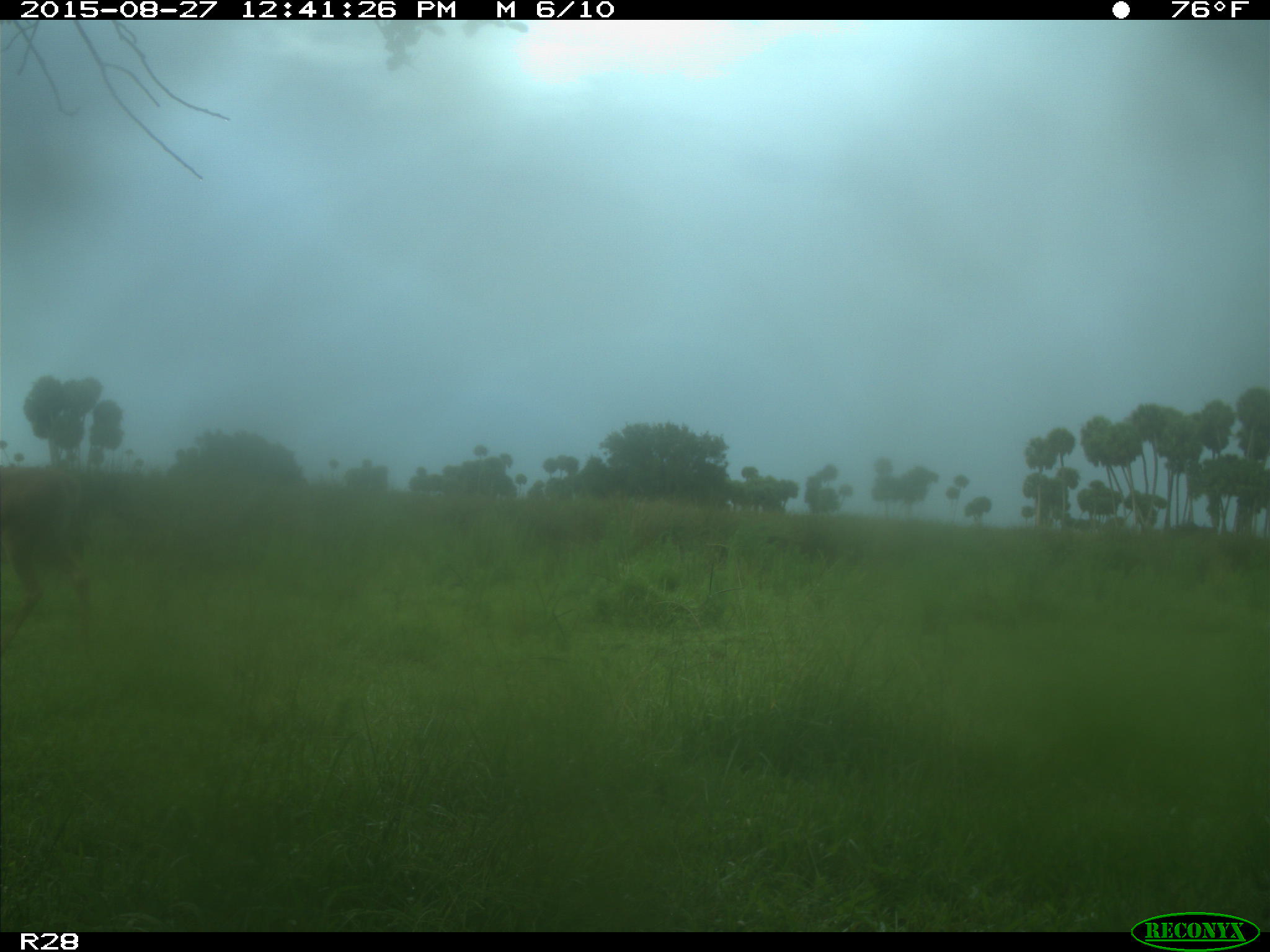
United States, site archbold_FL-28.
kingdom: Animalia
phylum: Chordata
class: Mammalia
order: Artiodactyla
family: Cervidae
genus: Odocoileus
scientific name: Odocoileus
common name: deer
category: unidentified deer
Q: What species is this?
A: Unidentified deer (deer) (Odocoileus).